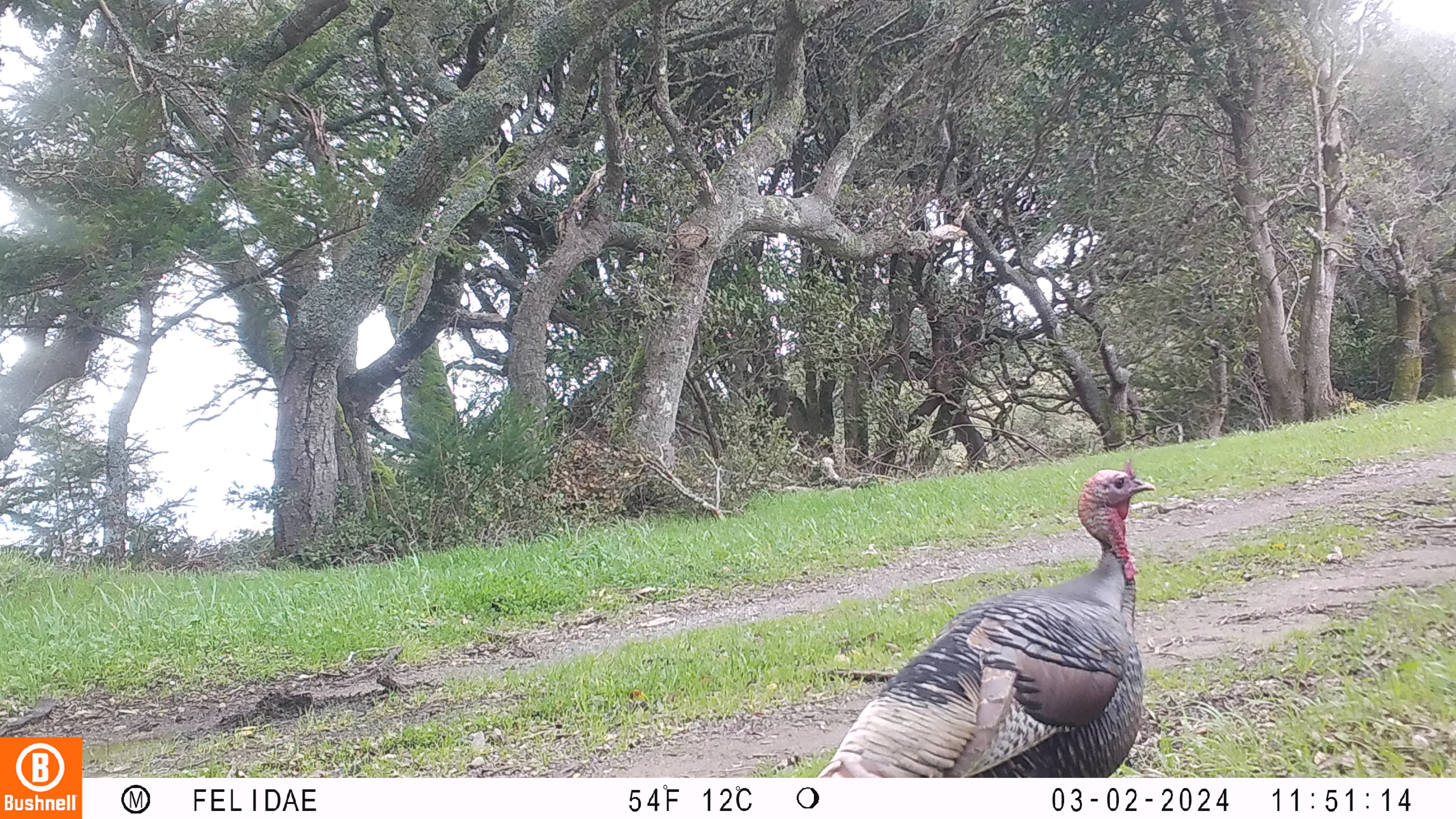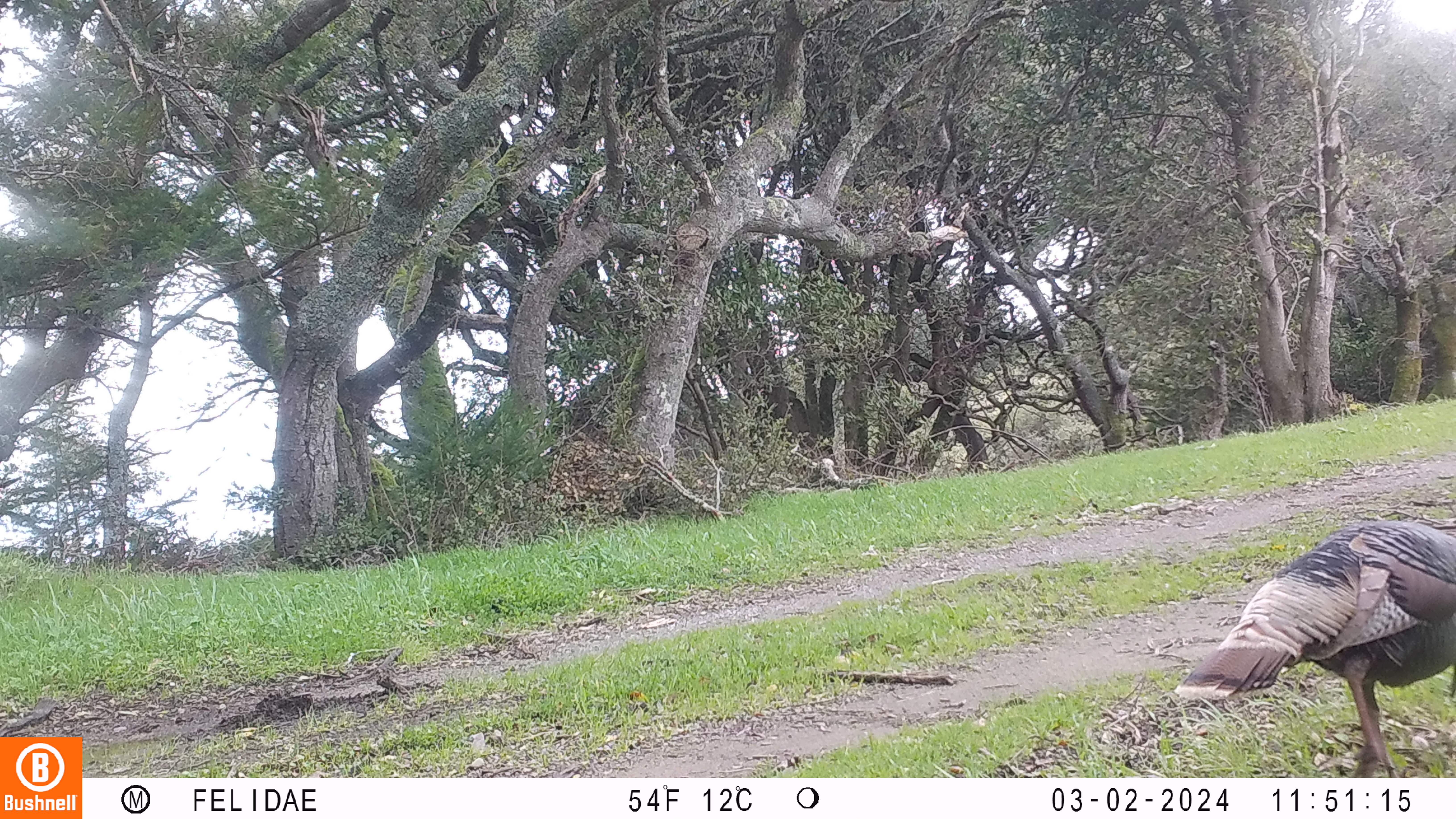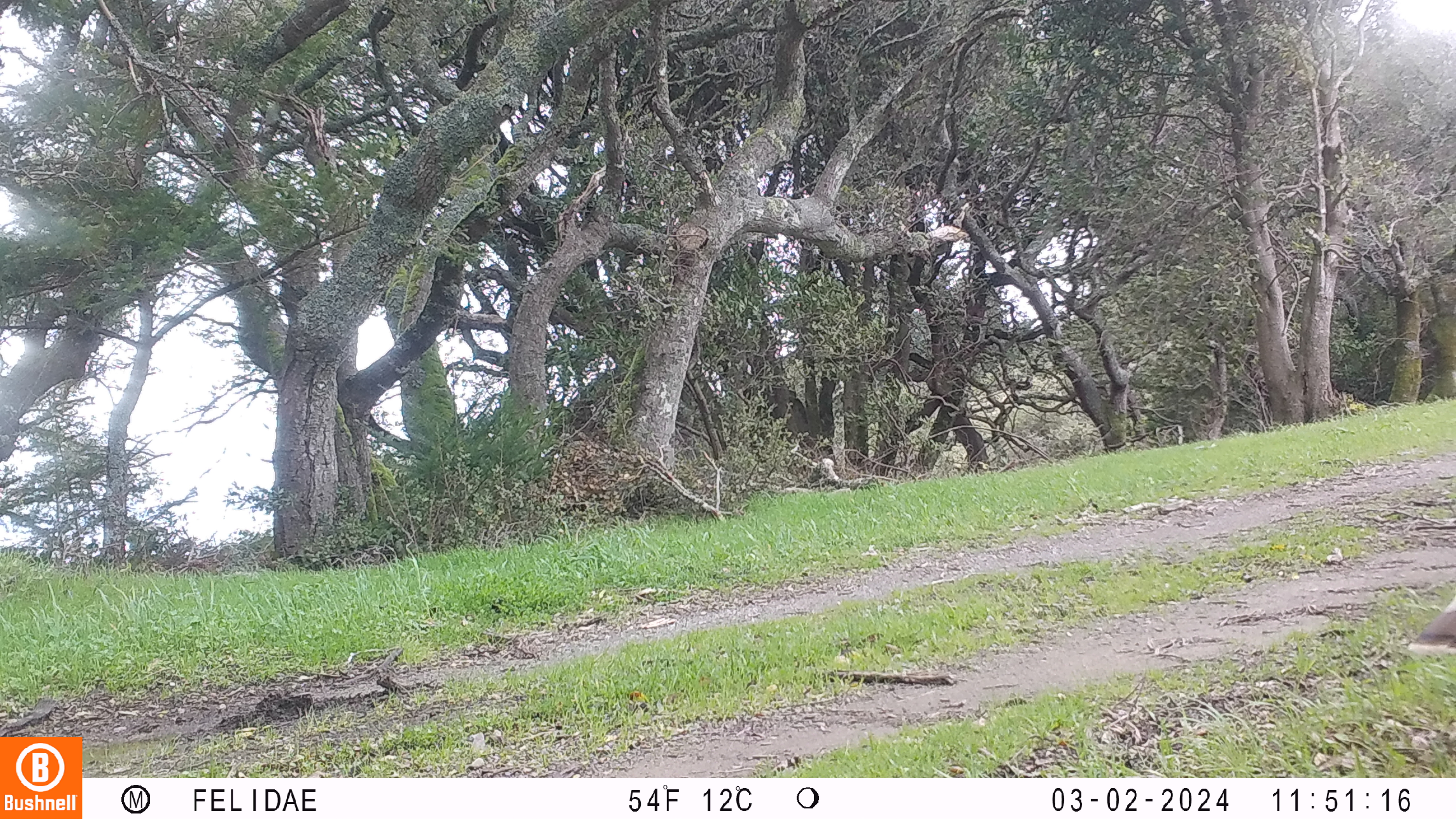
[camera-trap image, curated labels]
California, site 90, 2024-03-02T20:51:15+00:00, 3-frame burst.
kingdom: Animalia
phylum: Chordata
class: Aves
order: Galliformes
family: Phasianidae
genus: Meleagris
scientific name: Meleagris gallopavo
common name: turkey